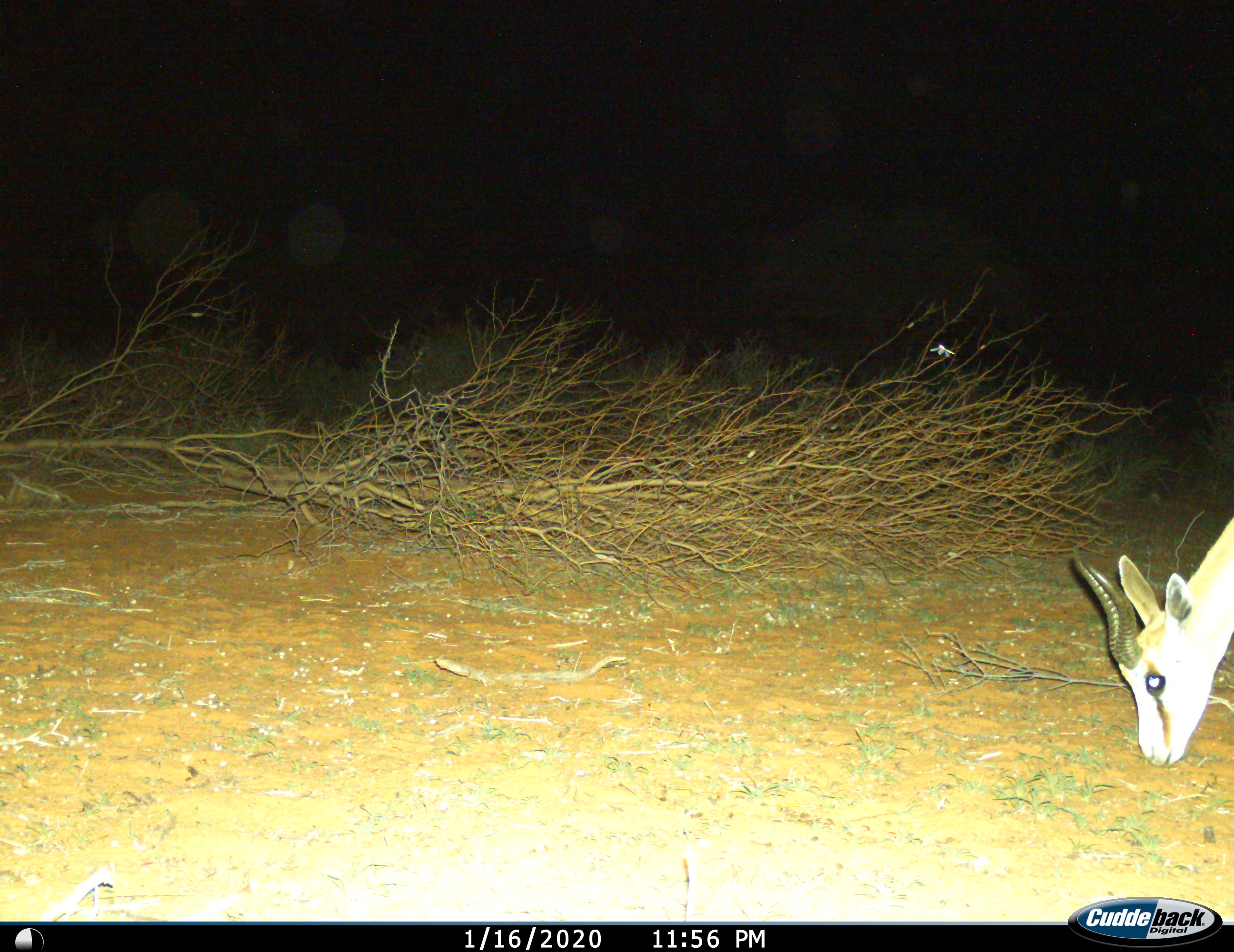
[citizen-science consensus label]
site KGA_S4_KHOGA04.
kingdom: Animalia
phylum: Chordata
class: Mammalia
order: Artiodactyla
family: Bovidae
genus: Antidorcas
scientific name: Antidorcas marsupialis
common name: springbok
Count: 1.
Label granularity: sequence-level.